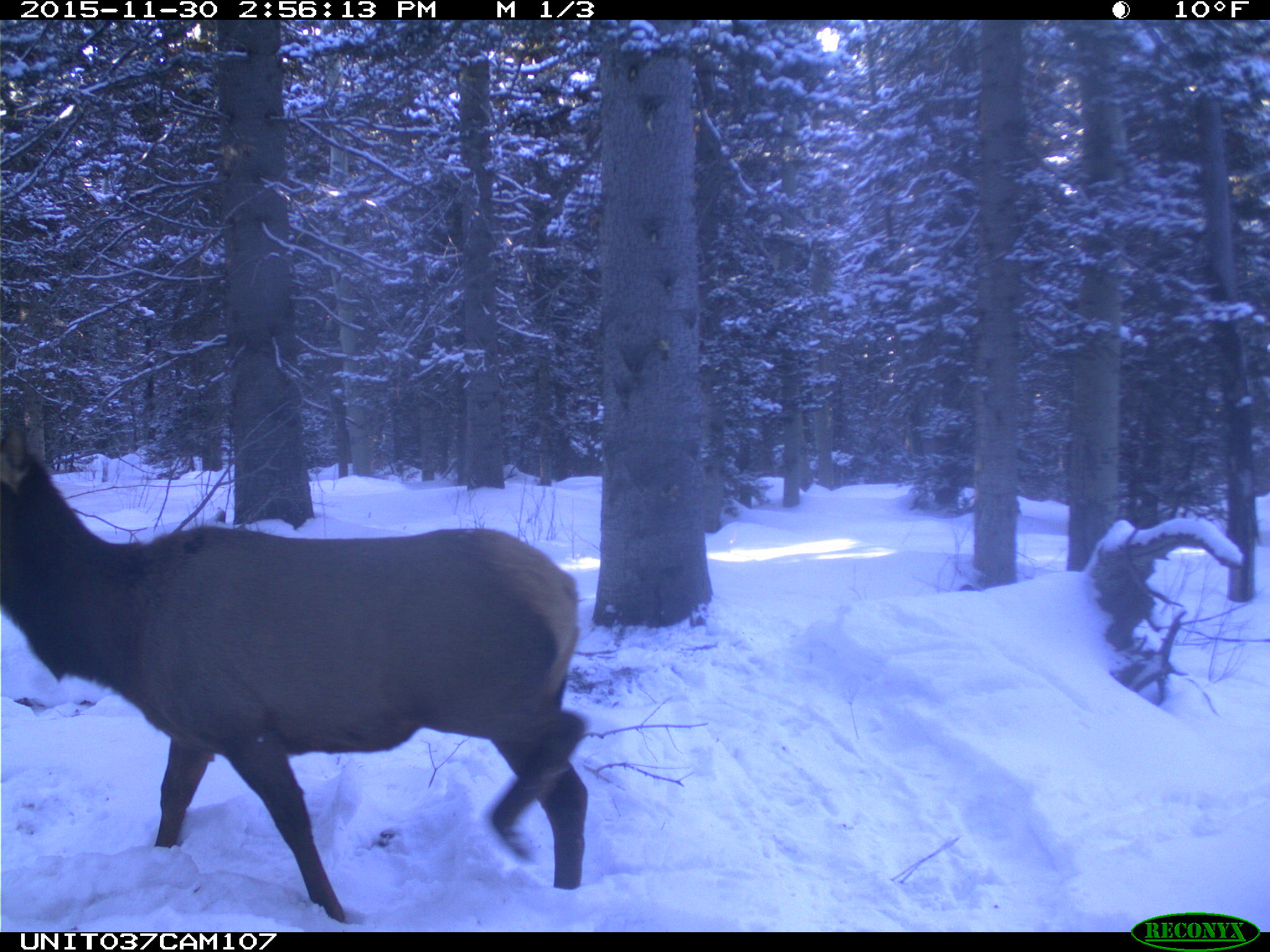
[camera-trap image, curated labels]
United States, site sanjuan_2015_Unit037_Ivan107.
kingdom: Animalia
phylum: Chordata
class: Mammalia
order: Artiodactyla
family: Cervidae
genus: Cervus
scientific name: Cervus elaphus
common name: red deer